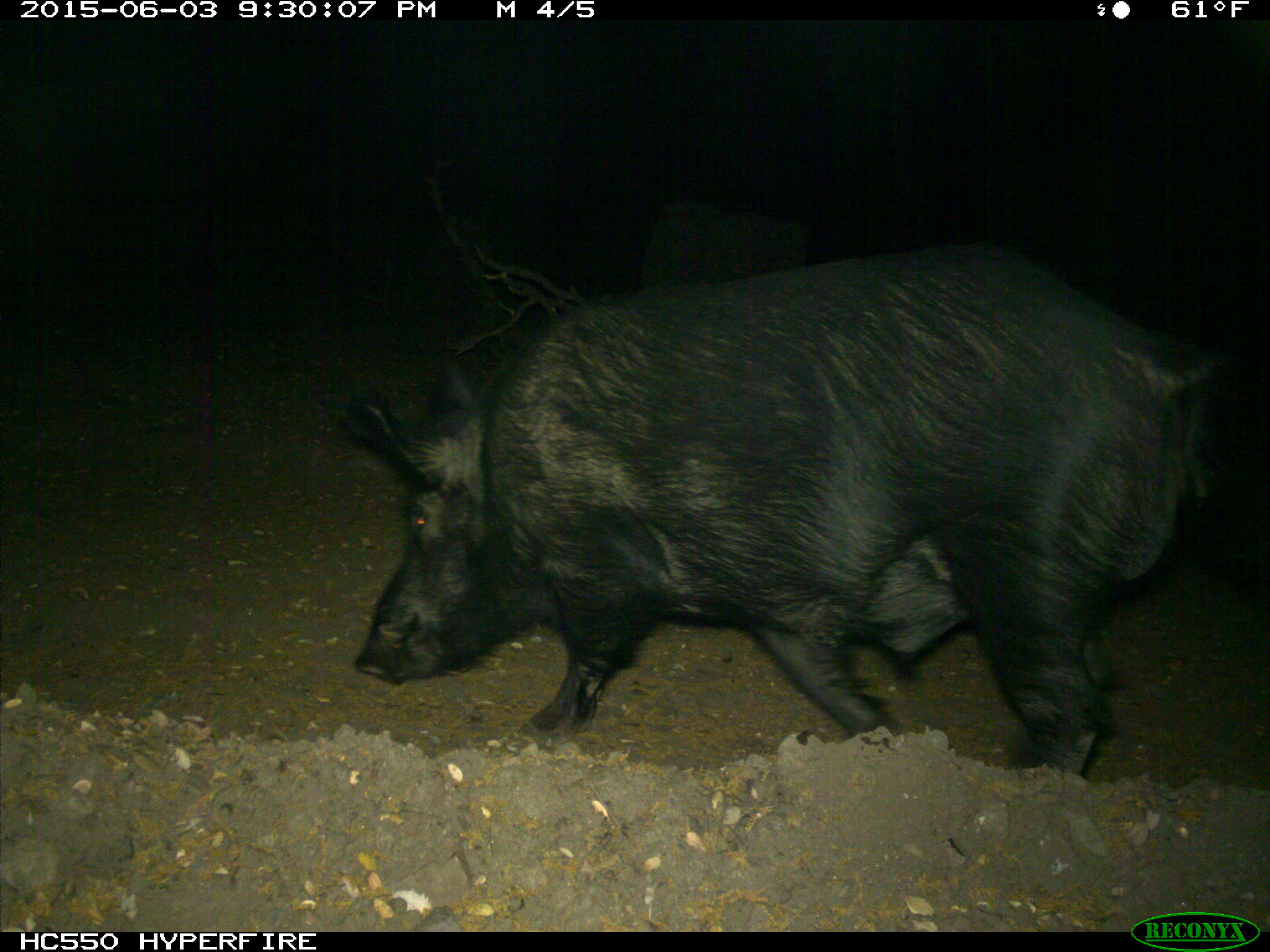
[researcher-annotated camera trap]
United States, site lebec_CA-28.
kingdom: Animalia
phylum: Chordata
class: Mammalia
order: Artiodactyla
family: Suidae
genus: Sus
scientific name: Sus scrofa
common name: wild boar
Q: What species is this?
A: Sus scrofa (wild boar).